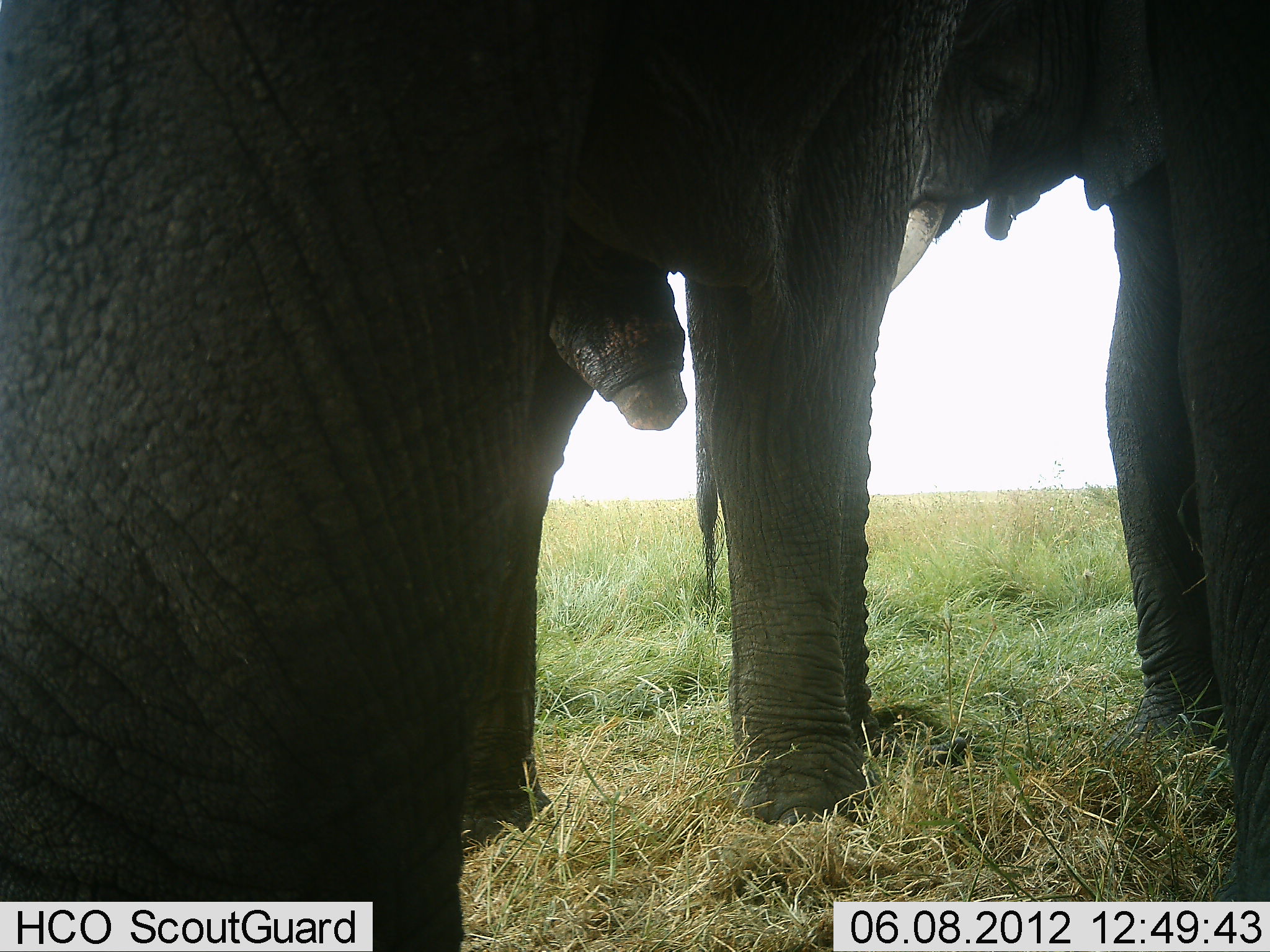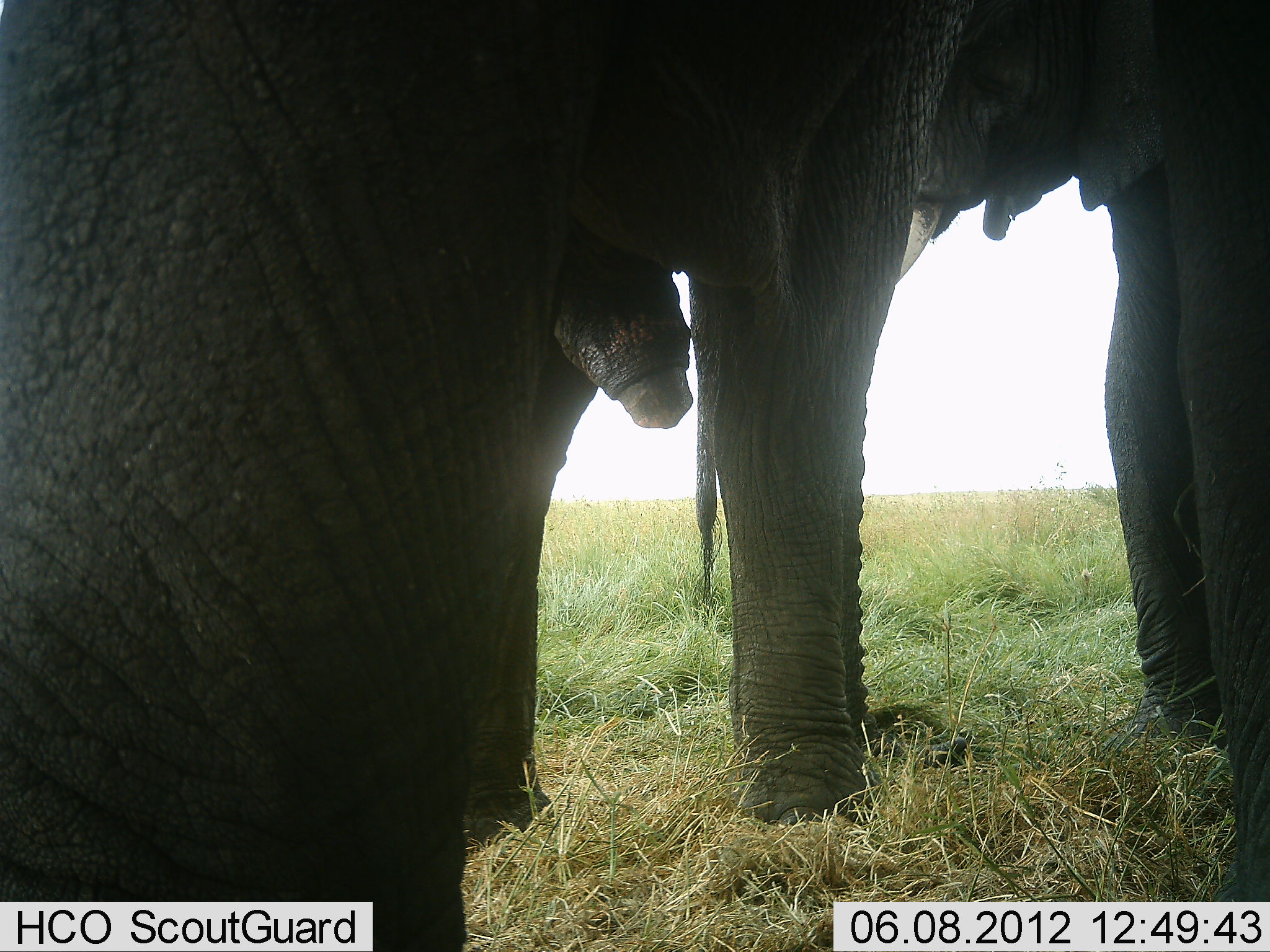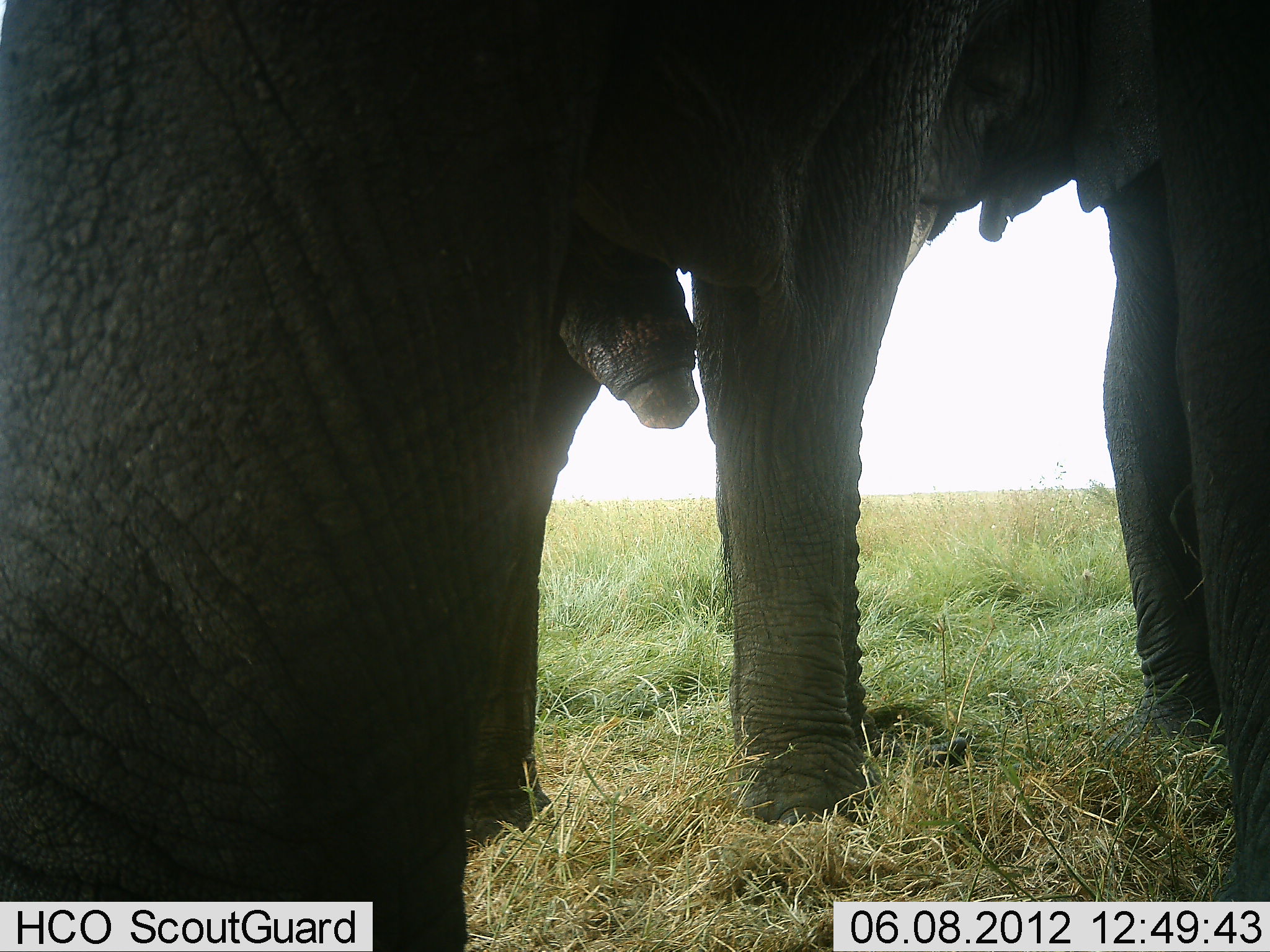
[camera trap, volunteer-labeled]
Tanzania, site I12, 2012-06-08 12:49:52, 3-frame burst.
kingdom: Animalia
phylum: Chordata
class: Mammalia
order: Proboscidea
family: Elephantidae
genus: Loxodonta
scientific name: Loxodonta africana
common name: african bush elephant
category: elephant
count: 2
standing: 90%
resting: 0%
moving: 0%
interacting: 10%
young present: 0%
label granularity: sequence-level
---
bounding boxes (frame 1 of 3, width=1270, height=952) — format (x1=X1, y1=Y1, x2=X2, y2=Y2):
animal: (x1=0, y1=1, x2=946, y2=952); (x1=892, y1=0, x2=1270, y2=901)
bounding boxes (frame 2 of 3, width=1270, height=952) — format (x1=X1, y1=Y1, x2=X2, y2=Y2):
animal: (x1=0, y1=1, x2=979, y2=952); (x1=896, y1=0, x2=1270, y2=901)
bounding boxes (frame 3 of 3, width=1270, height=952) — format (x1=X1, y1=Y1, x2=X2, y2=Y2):
animal: (x1=1, y1=0, x2=978, y2=951); (x1=902, y1=0, x2=1270, y2=902)